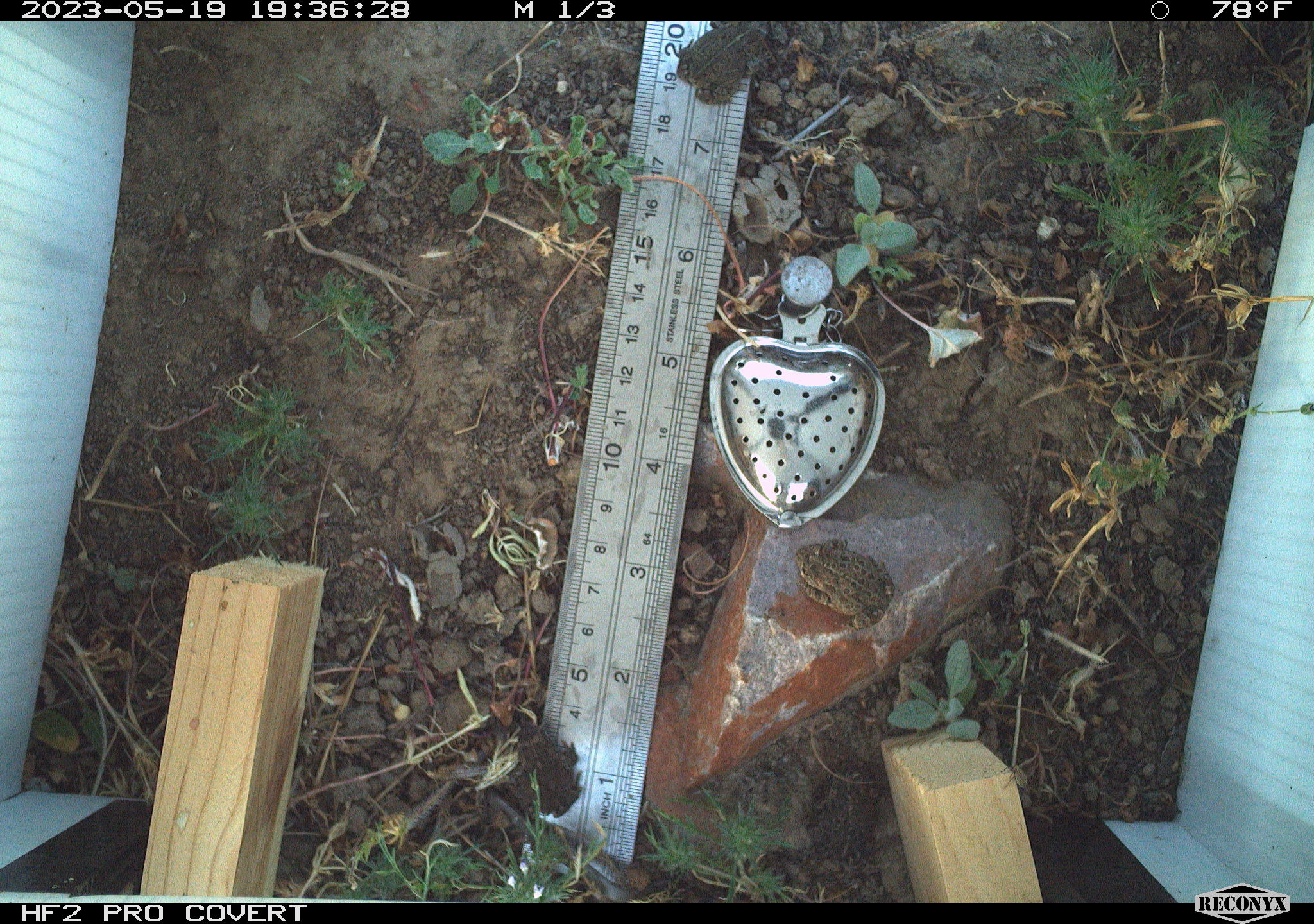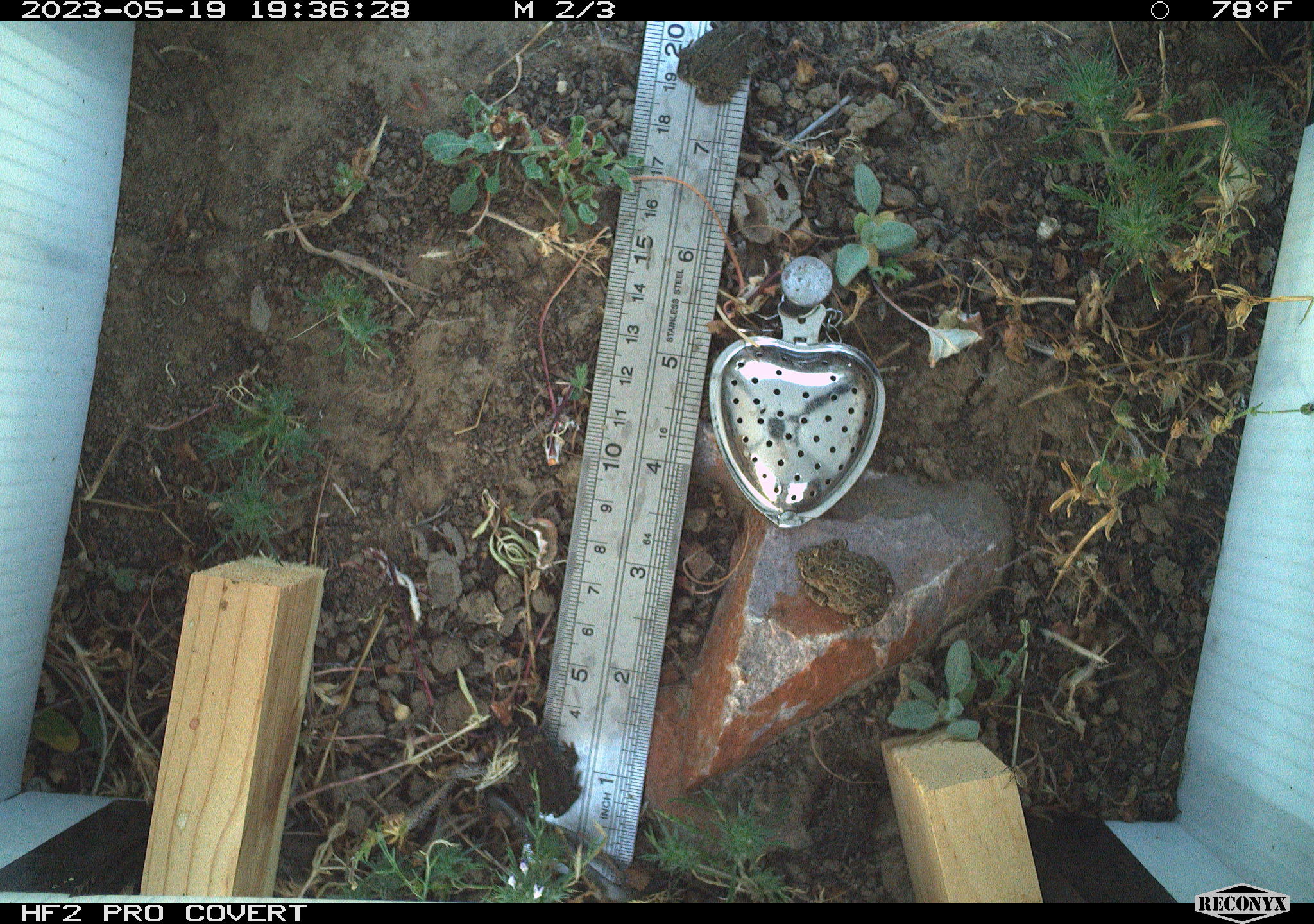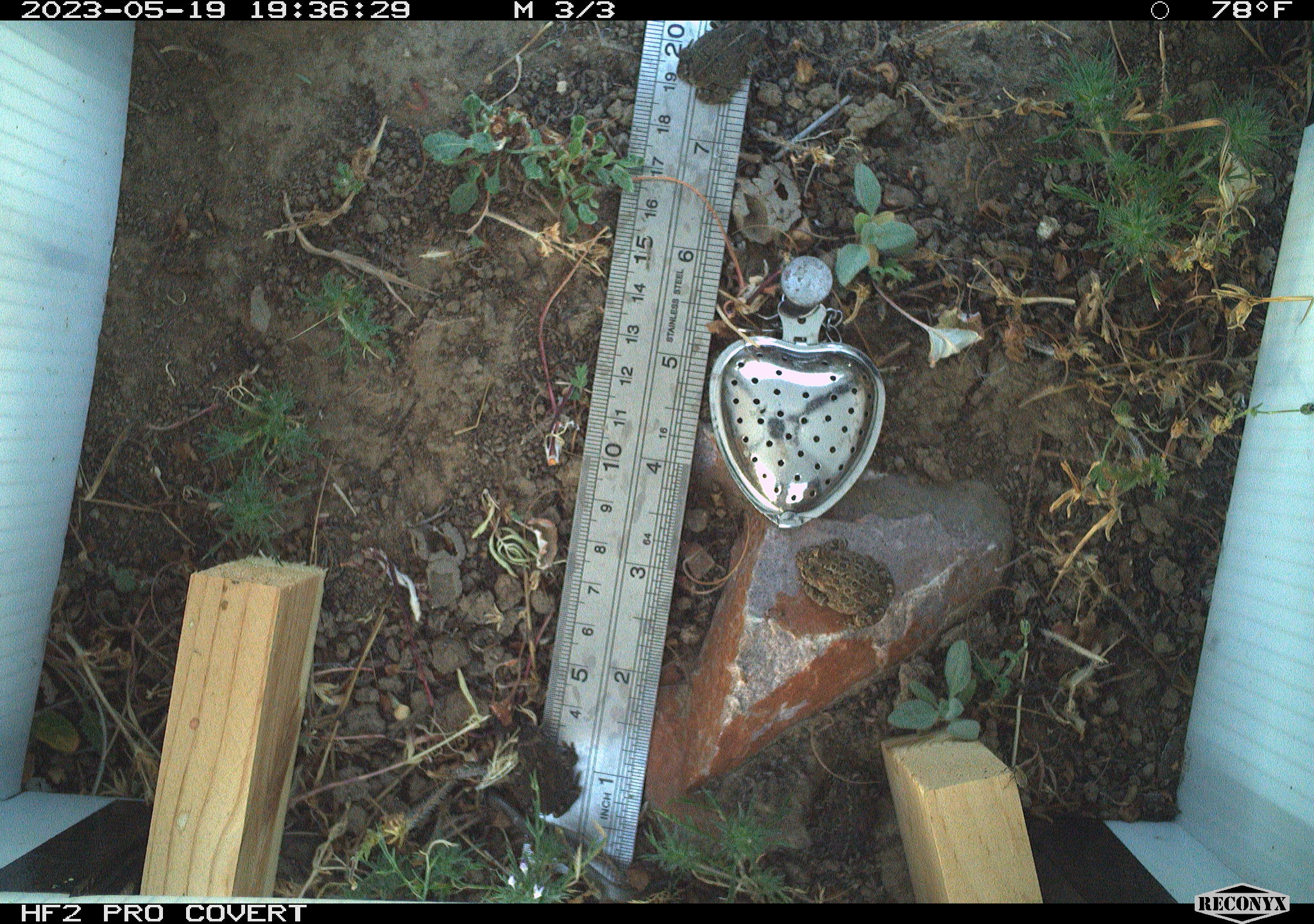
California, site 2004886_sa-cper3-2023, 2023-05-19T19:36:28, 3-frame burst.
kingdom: Animalia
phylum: Chordata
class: Amphibia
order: Anura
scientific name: Anura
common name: frogs